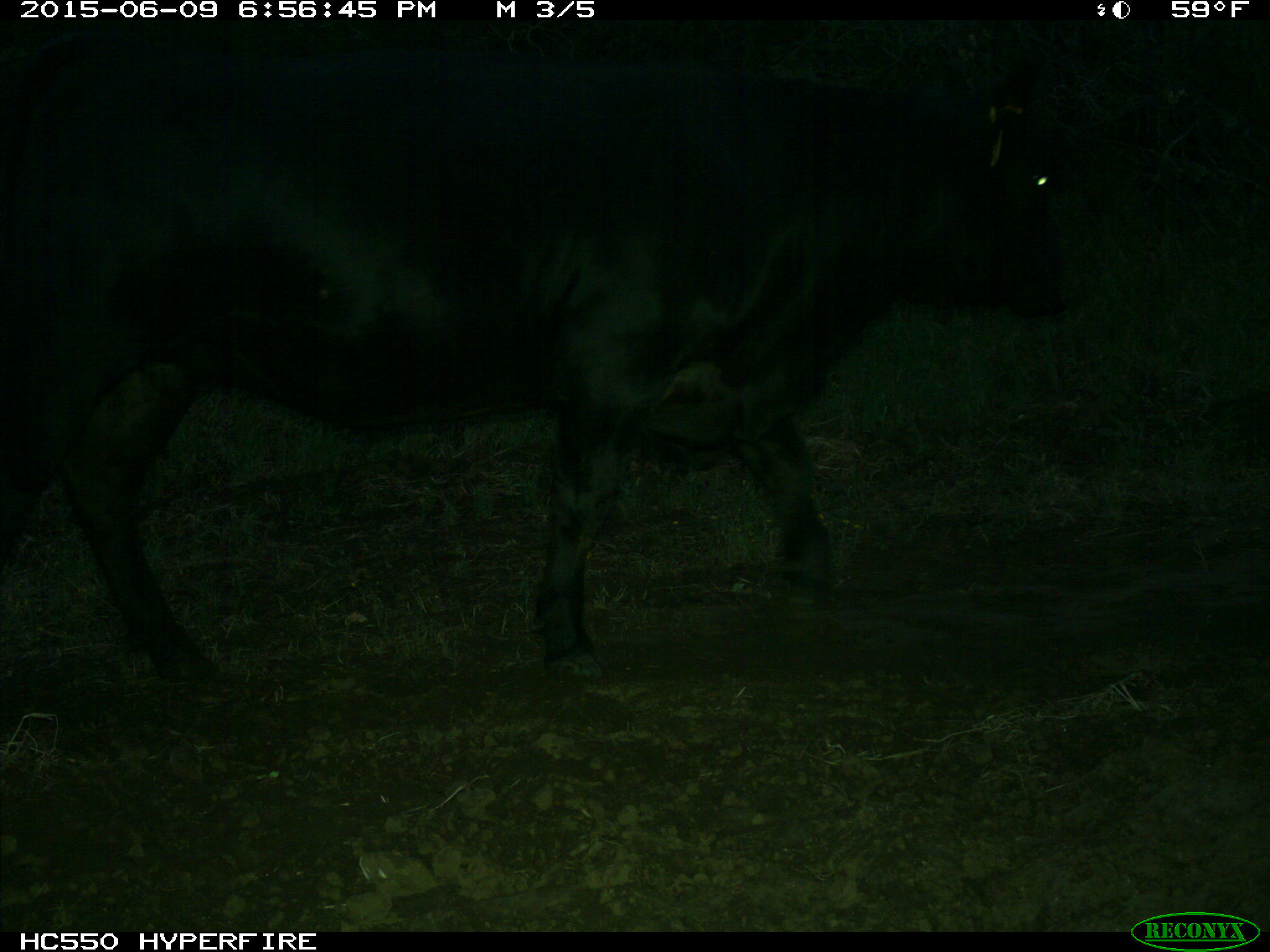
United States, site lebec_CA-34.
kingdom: Animalia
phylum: Chordata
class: Mammalia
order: Artiodactyla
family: Bovidae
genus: Bos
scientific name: Bos taurus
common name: domestic cow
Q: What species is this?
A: Bos taurus (domestic cow).